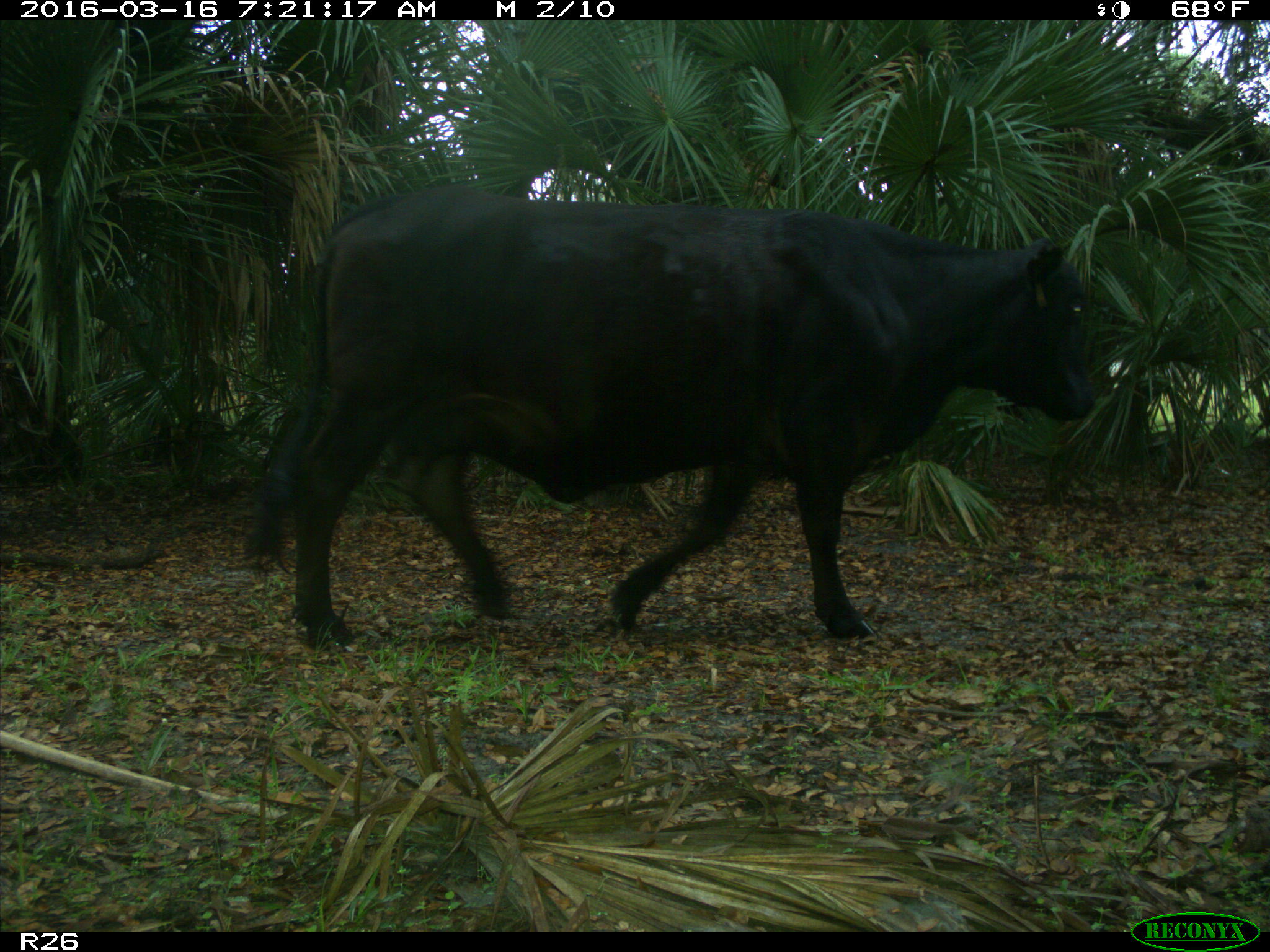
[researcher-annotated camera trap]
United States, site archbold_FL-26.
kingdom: Animalia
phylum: Chordata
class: Mammalia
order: Artiodactyla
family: Bovidae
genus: Bos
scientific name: Bos taurus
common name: domestic cow